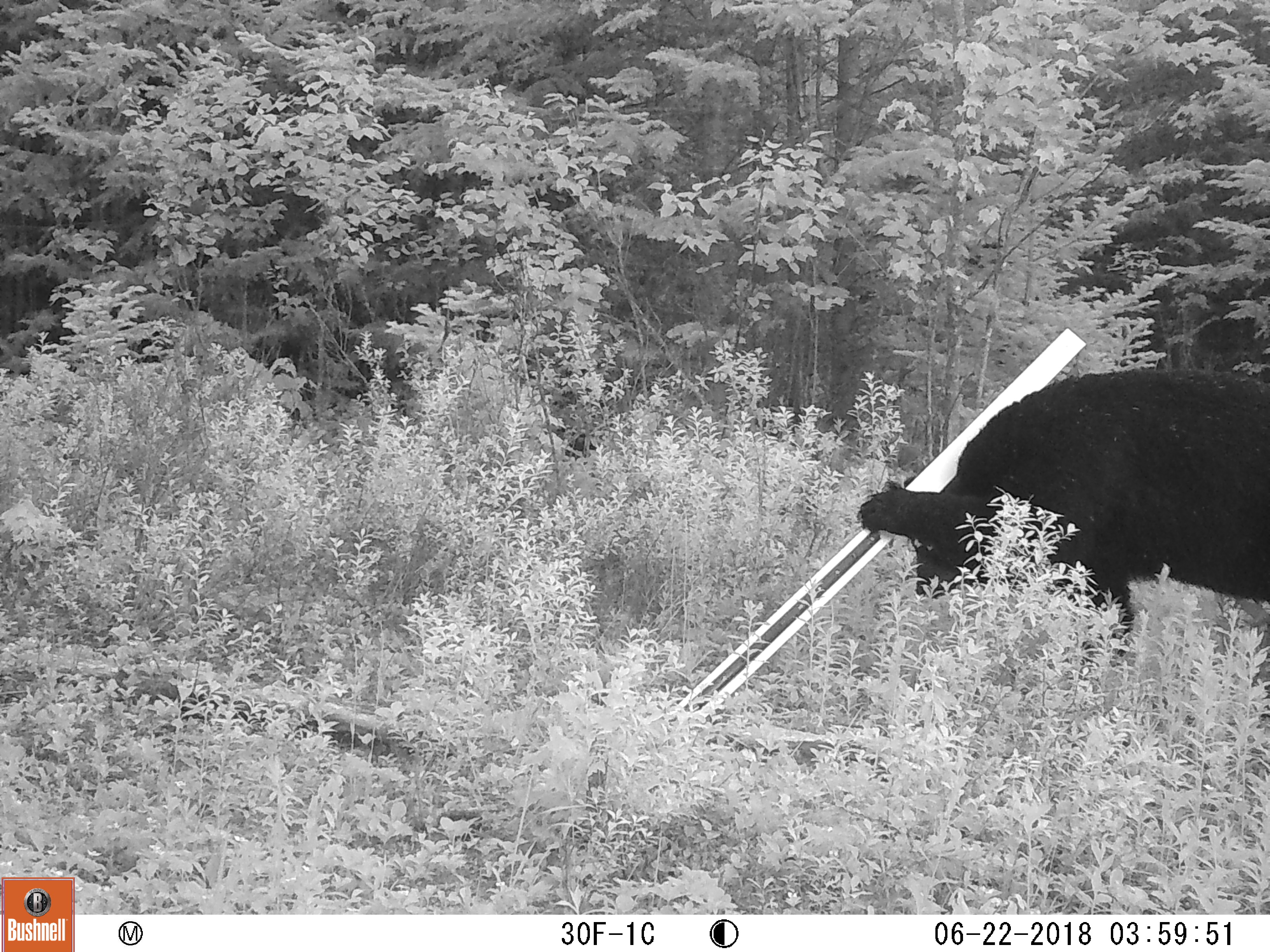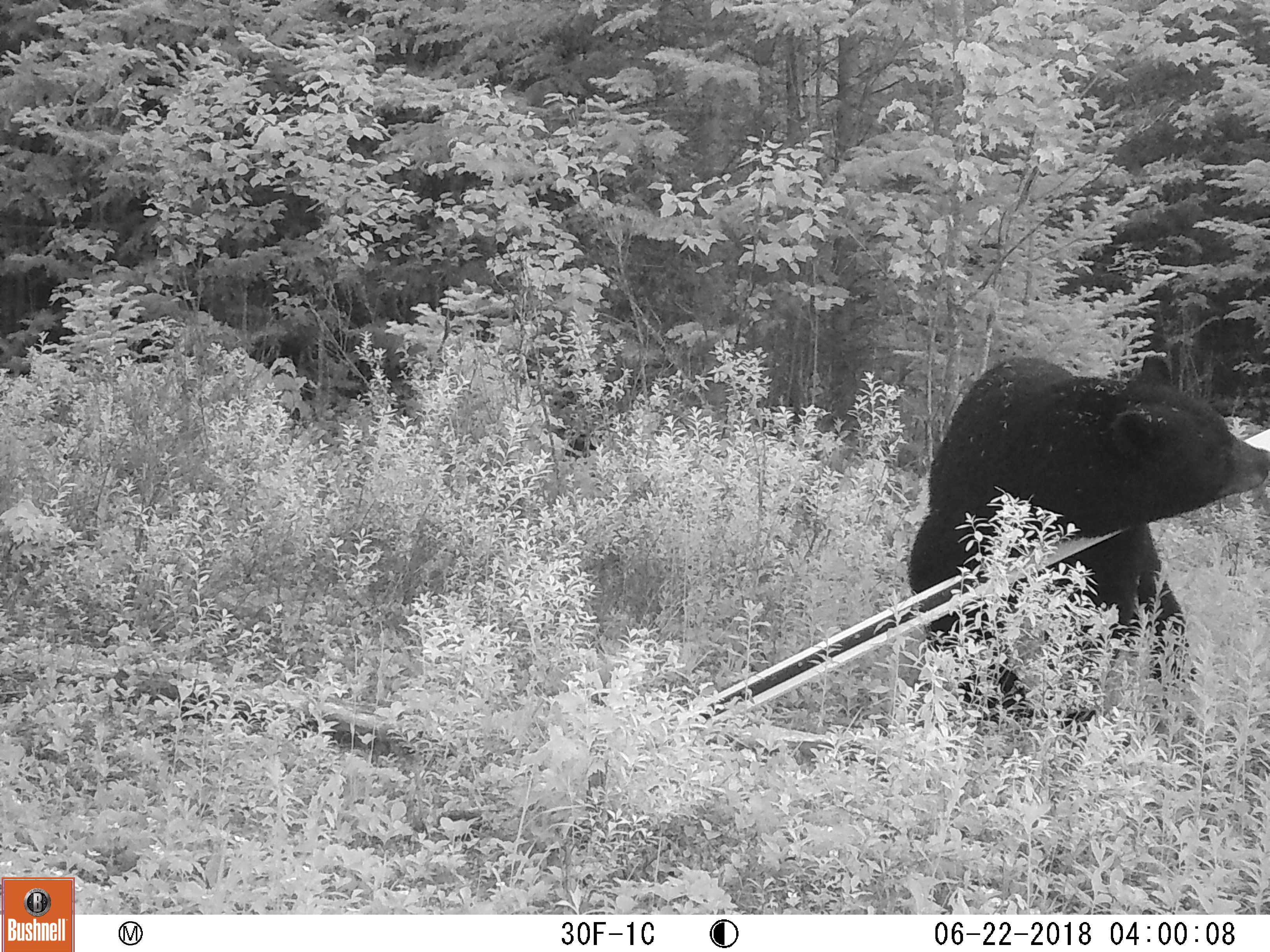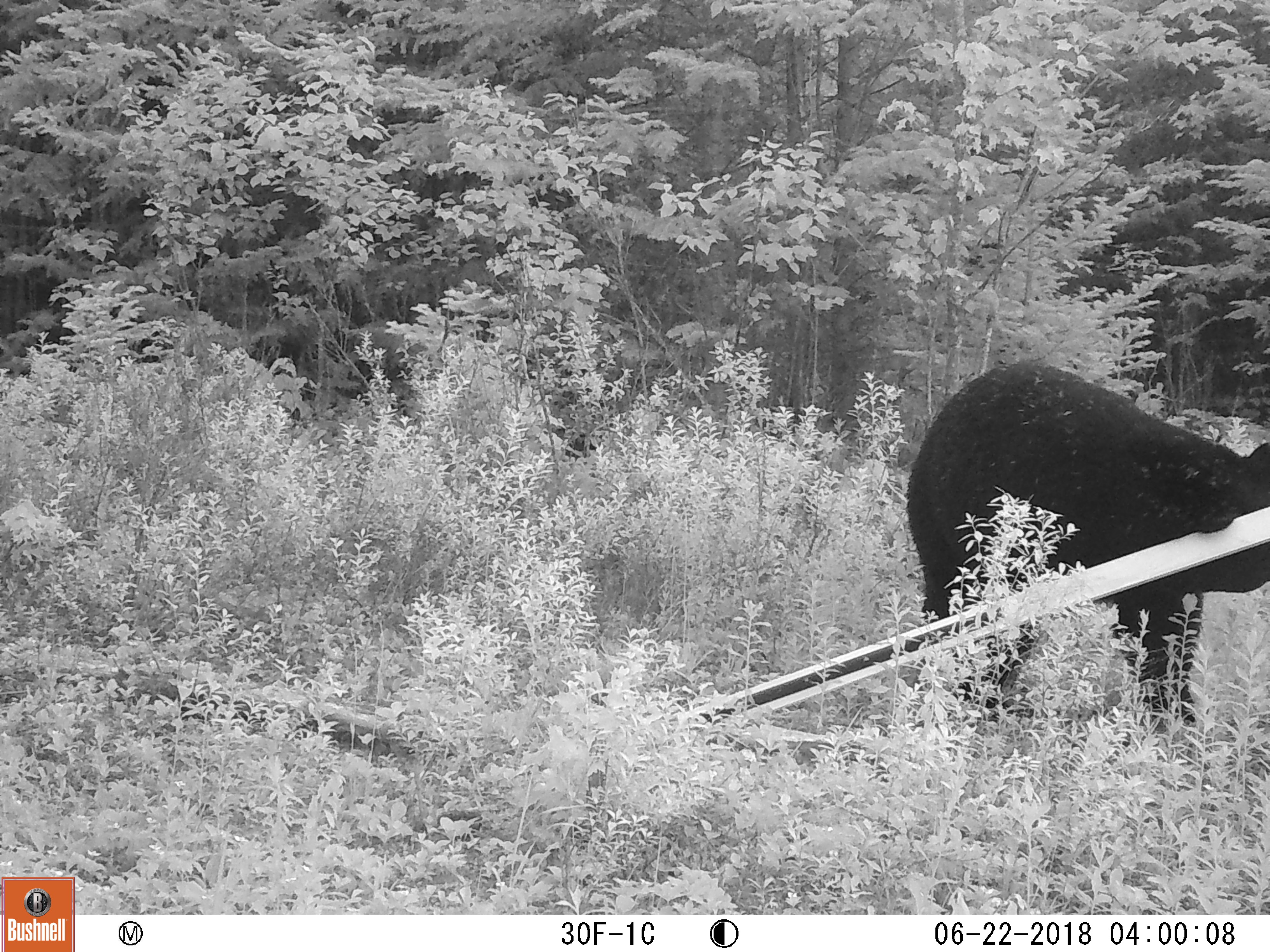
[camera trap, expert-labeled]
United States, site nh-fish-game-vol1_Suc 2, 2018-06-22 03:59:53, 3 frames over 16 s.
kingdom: Animalia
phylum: Chordata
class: Mammalia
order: Carnivora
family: Ursidae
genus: Ursus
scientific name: Ursus americanus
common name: black bear